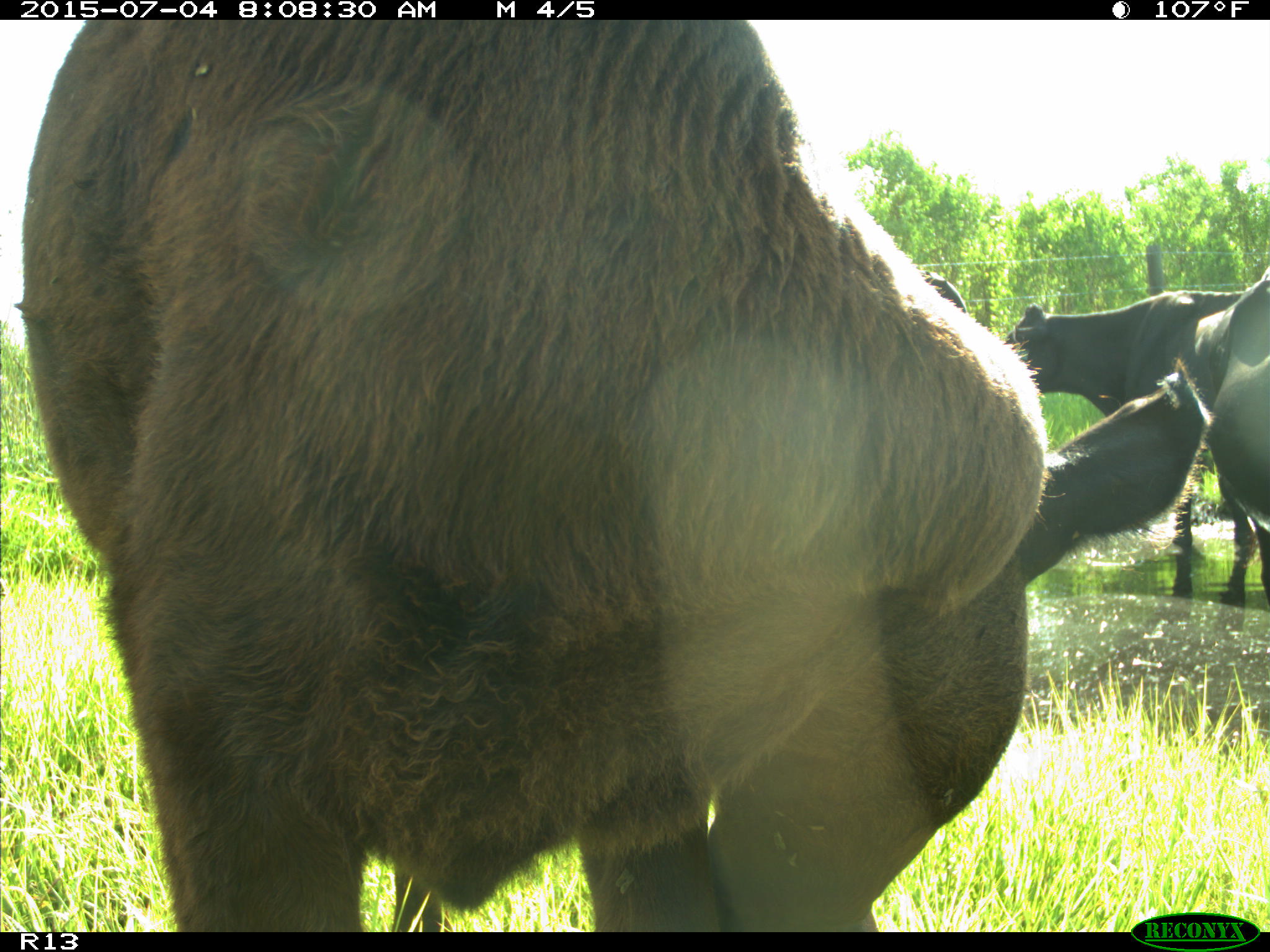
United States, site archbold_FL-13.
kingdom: Animalia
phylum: Chordata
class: Mammalia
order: Artiodactyla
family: Bovidae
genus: Bos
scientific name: Bos taurus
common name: domestic cow